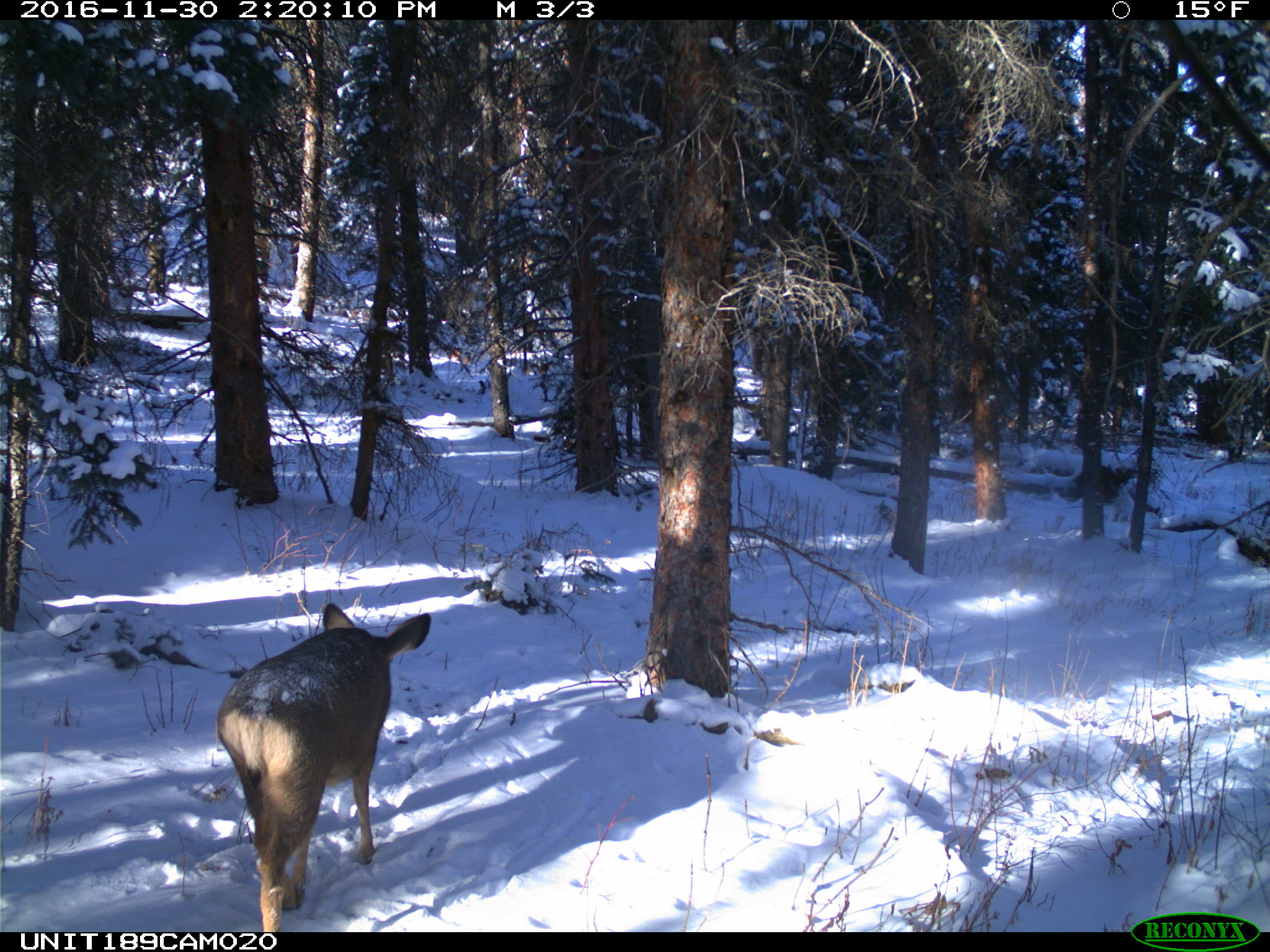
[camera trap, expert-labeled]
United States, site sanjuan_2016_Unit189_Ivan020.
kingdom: Animalia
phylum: Chordata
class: Mammalia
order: Artiodactyla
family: Cervidae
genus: Odocoileus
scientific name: Odocoileus hemionus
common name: mule deer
Odocoileus hemionus (mule deer).